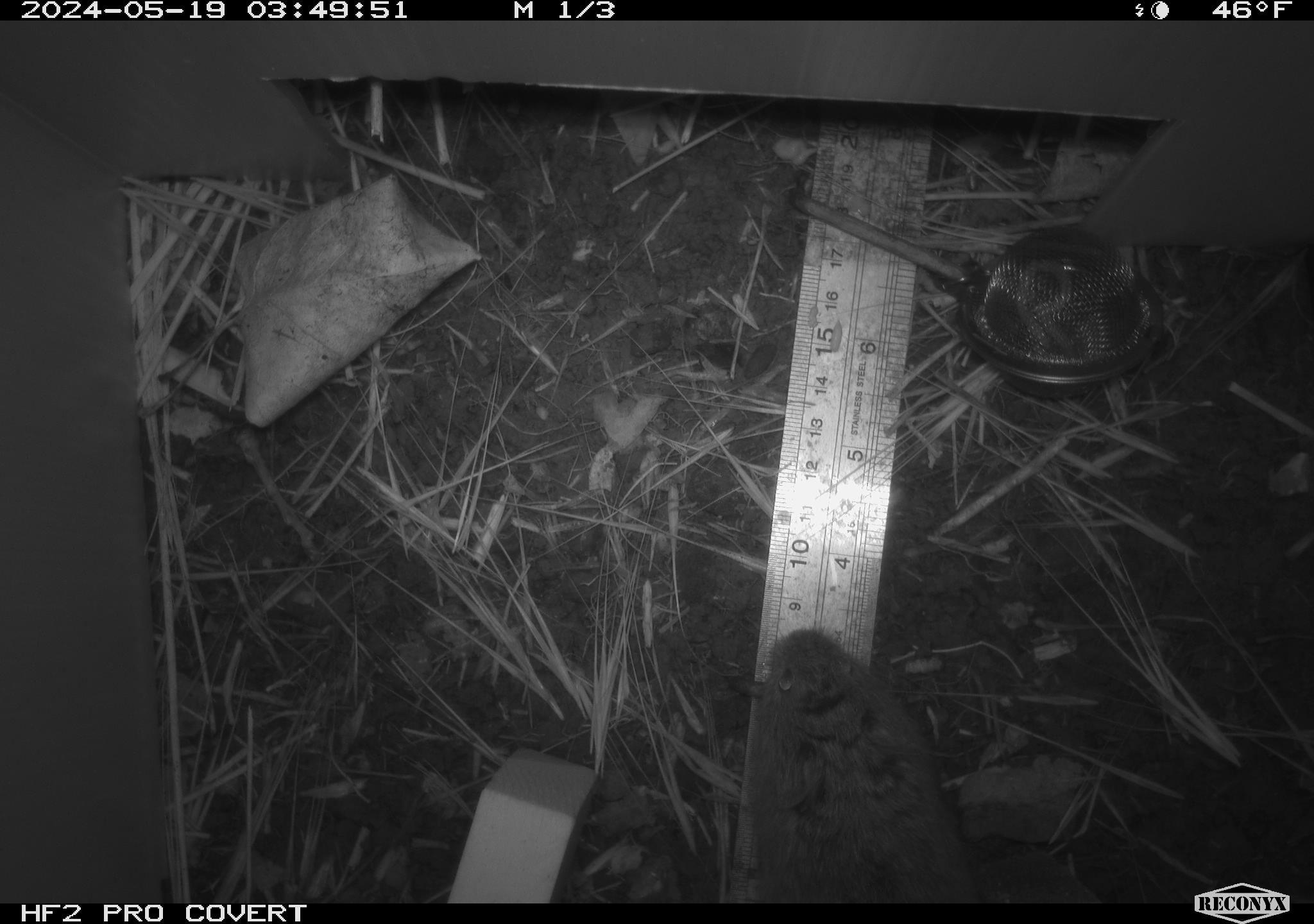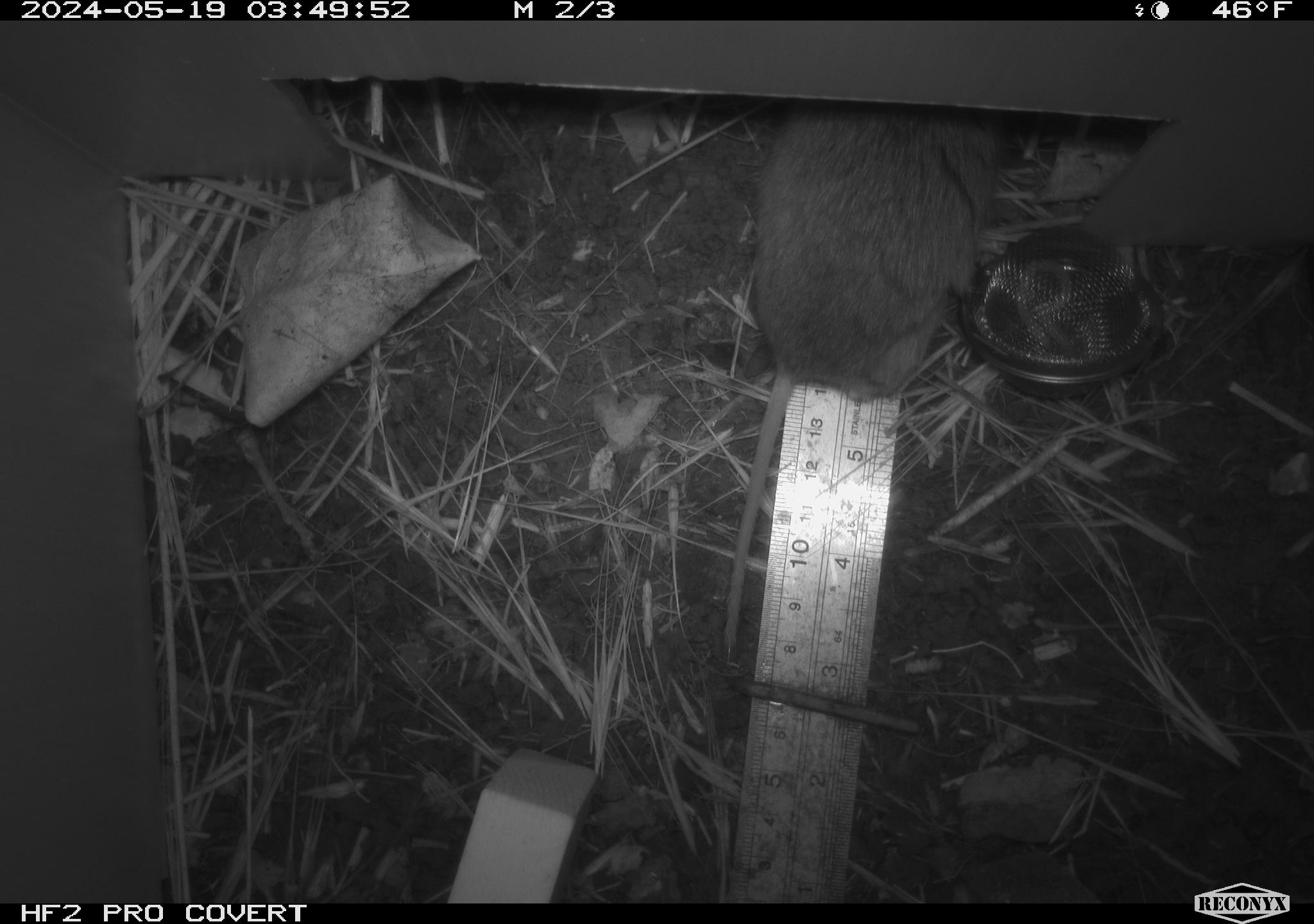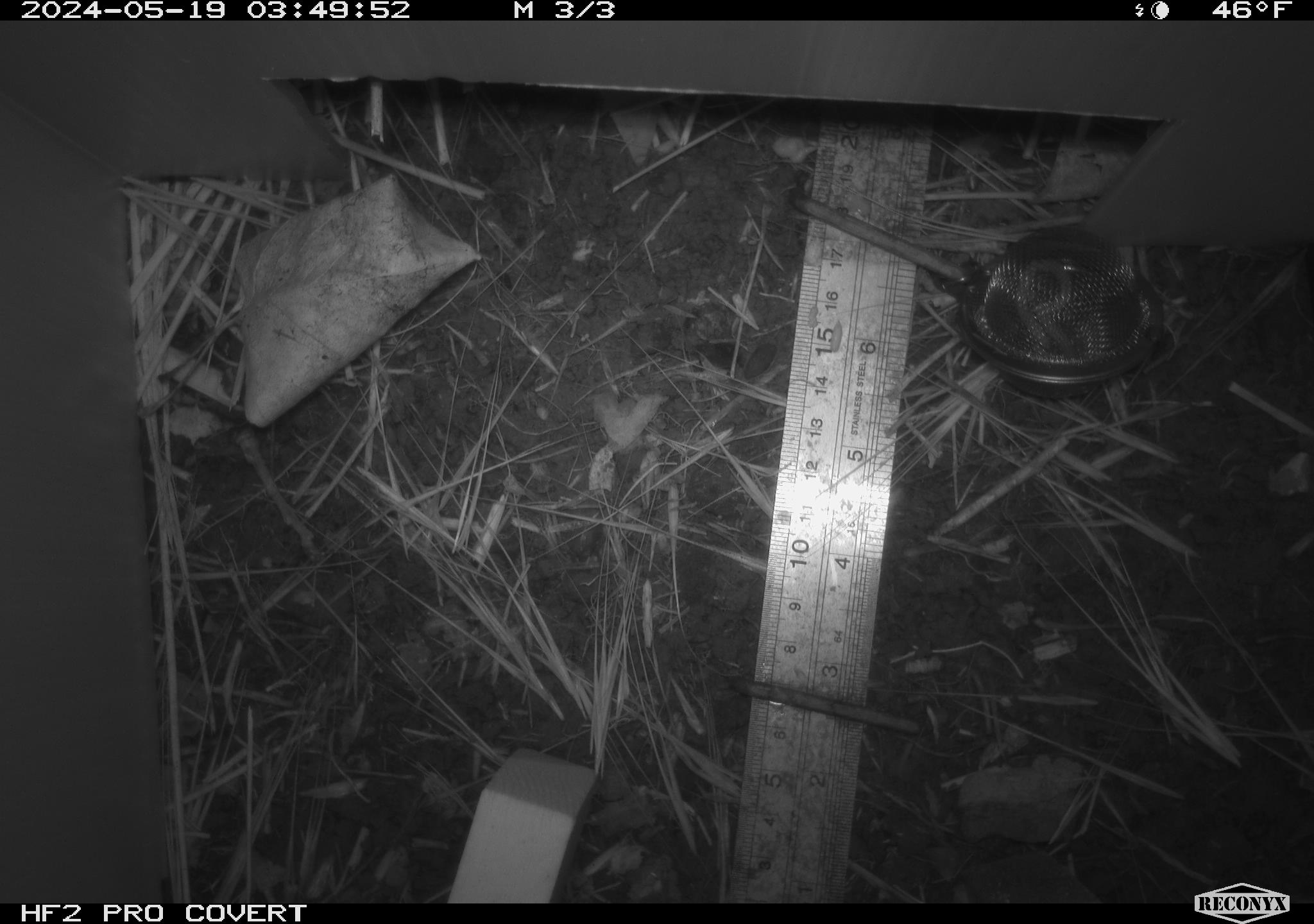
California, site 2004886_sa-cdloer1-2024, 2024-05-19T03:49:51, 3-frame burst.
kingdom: Animalia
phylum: Chordata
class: Mammalia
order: Rodentia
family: Cricetidae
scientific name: Arvicolinae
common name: voles, lemmings, and muskrats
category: arvicolinae subfamily